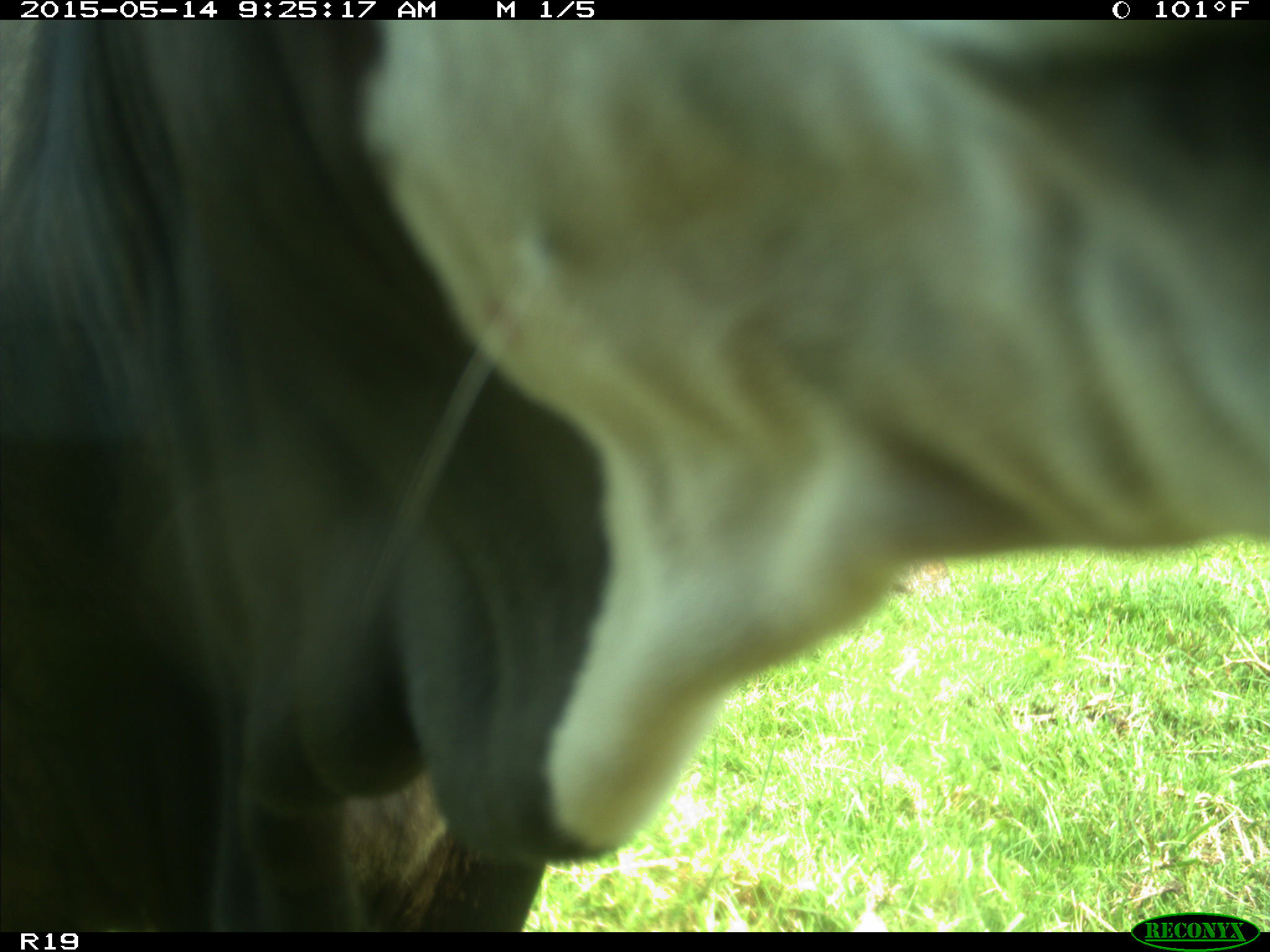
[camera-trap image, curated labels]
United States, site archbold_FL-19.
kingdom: Animalia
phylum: Chordata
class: Mammalia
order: Artiodactyla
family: Bovidae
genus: Bos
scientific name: Bos taurus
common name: domestic cow